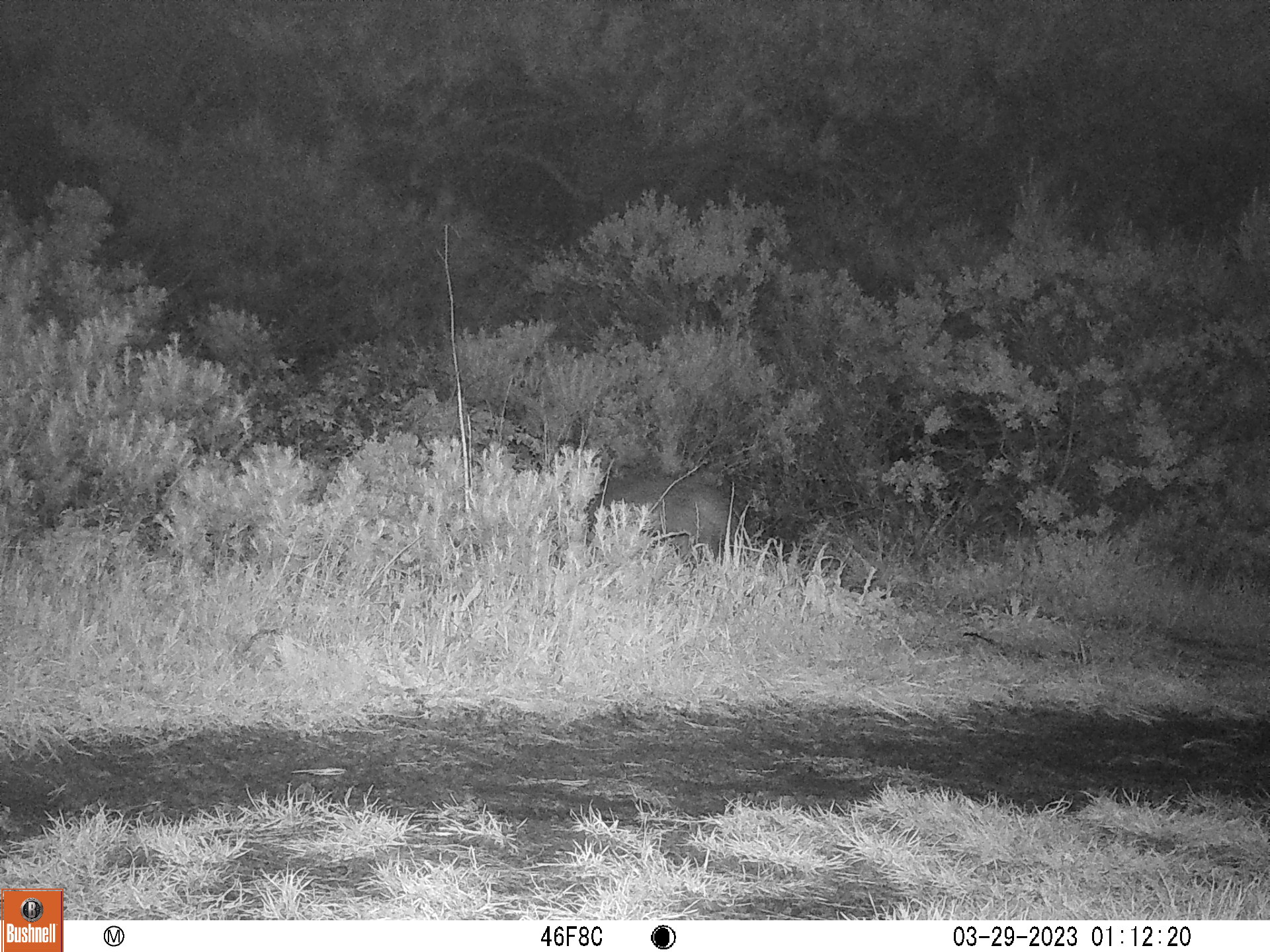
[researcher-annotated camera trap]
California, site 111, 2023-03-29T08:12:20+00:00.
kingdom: Animalia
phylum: Chordata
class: Mammalia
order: Carnivora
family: Felidae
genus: Lynx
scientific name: Lynx rufus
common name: bobcat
Bobcat (Lynx rufus).